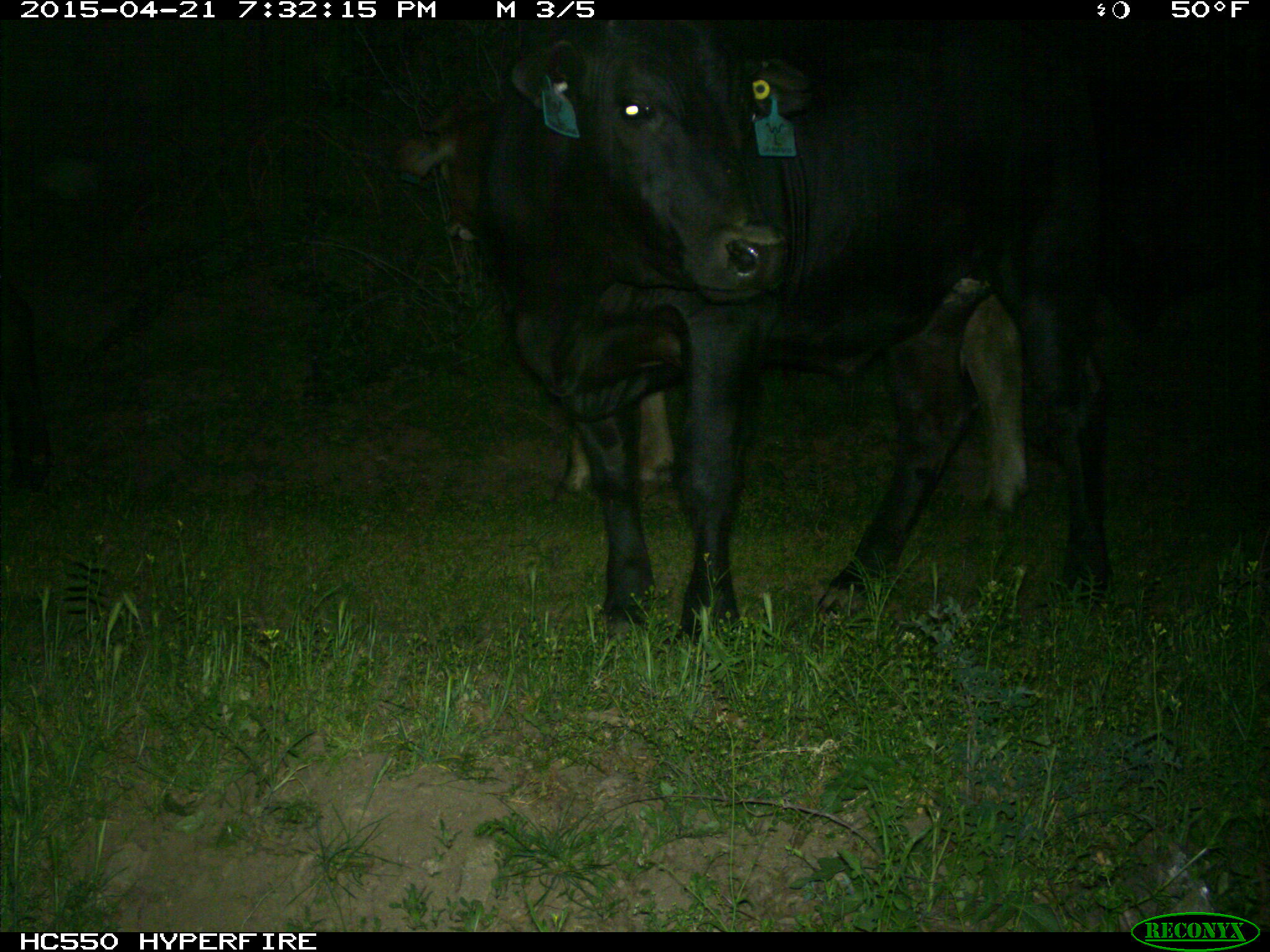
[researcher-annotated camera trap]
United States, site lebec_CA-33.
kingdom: Animalia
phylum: Chordata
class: Mammalia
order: Artiodactyla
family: Bovidae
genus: Bos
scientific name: Bos taurus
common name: domestic cow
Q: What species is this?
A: Bos taurus (domestic cow).